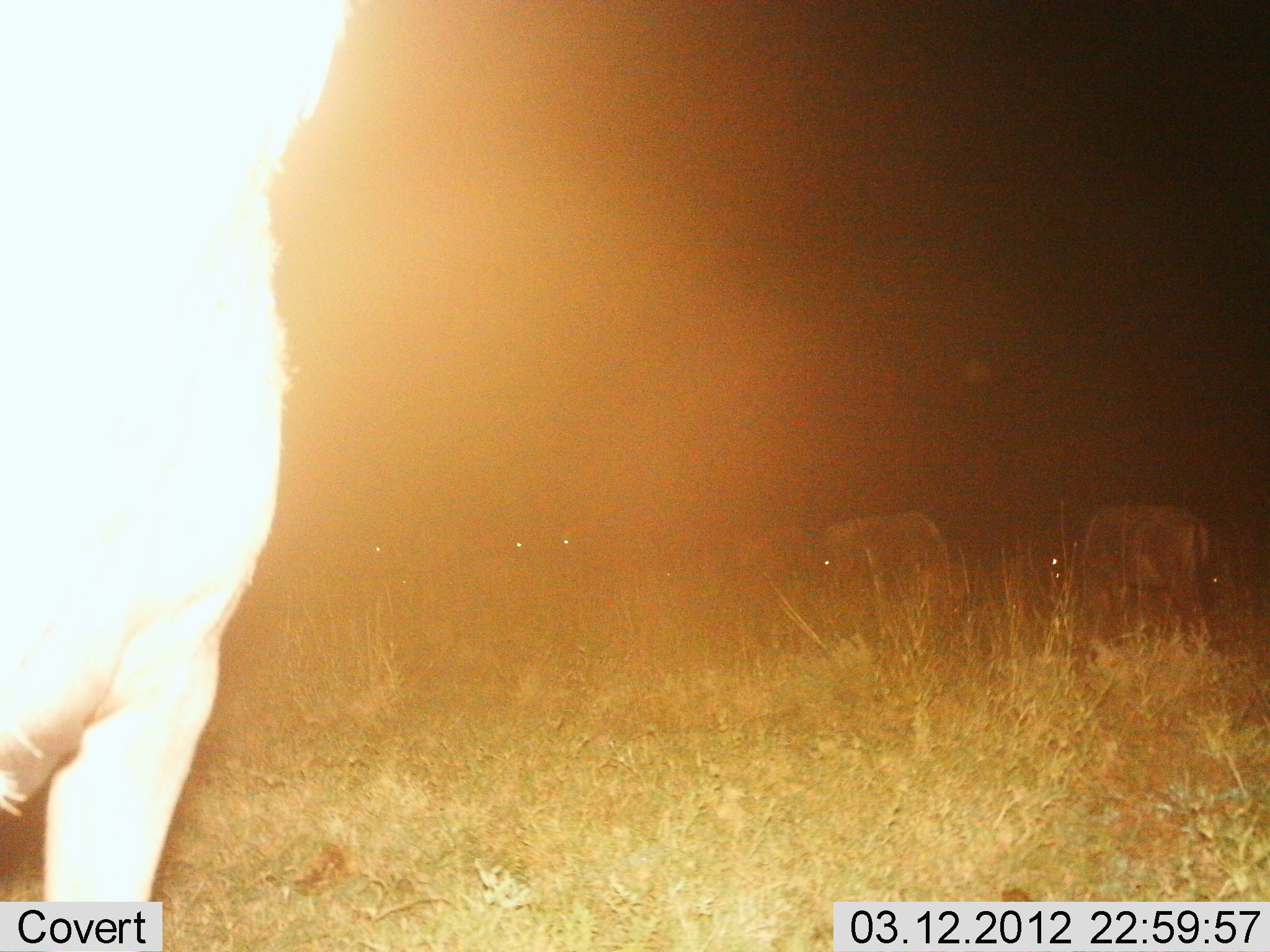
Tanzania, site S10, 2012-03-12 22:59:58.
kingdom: Animalia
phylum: Chordata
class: Mammalia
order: Artiodactyla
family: Bovidae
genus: Connochaetes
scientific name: Connochaetes taurinus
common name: blue wildebeest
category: wildebeest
Wildebeest (blue wildebeest) (Connochaetes taurinus), count 6. Behavior (volunteer vote fractions): standing 93%, resting 0%, moving 33%, interacting 0%. Young present (vote fraction): 0%. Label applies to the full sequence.